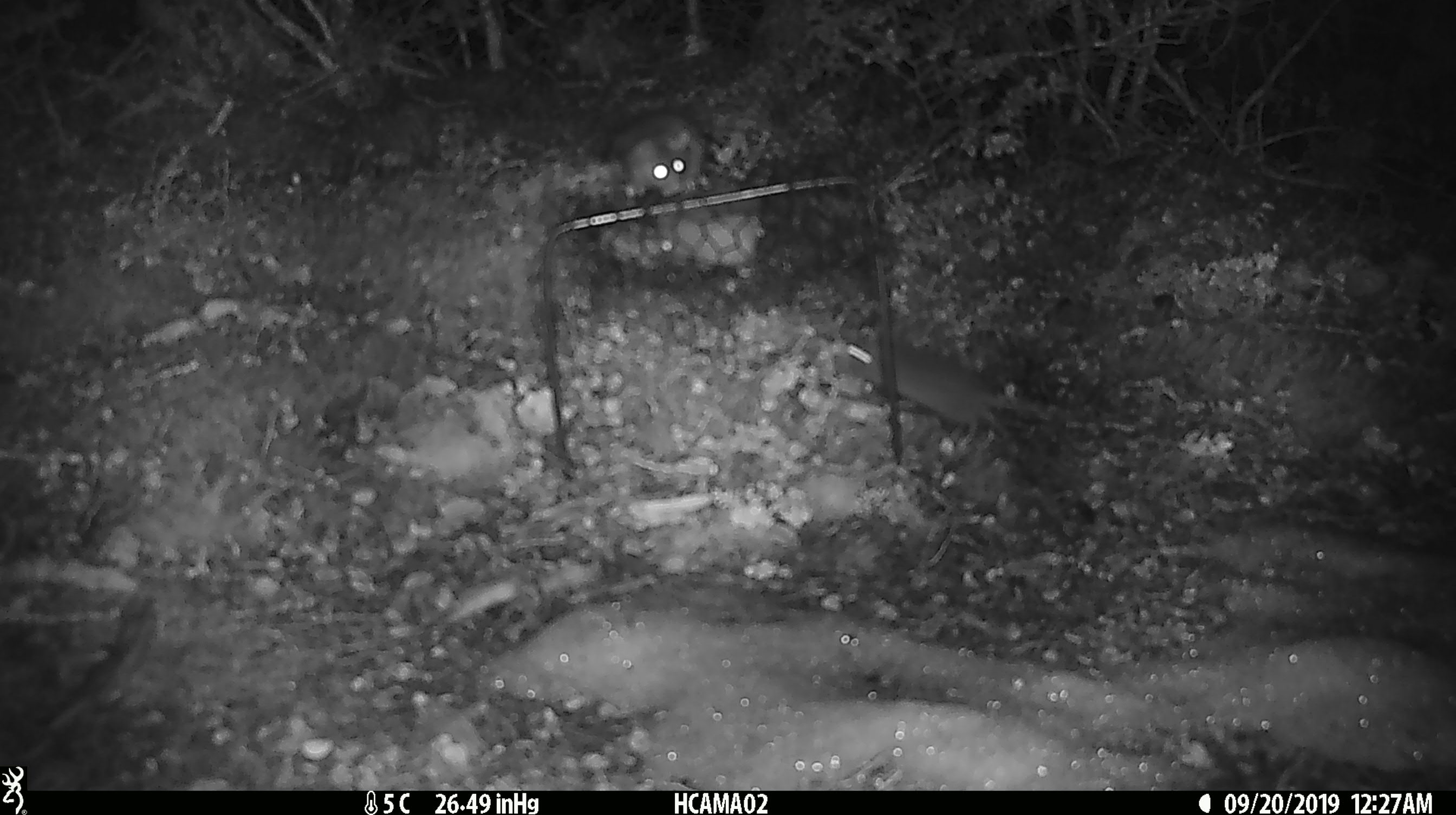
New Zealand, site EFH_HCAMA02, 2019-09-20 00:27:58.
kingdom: Animalia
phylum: Chordata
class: Mammalia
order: Rodentia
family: Muridae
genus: Rattus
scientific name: Rattus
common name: rat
Rat (Rattus).